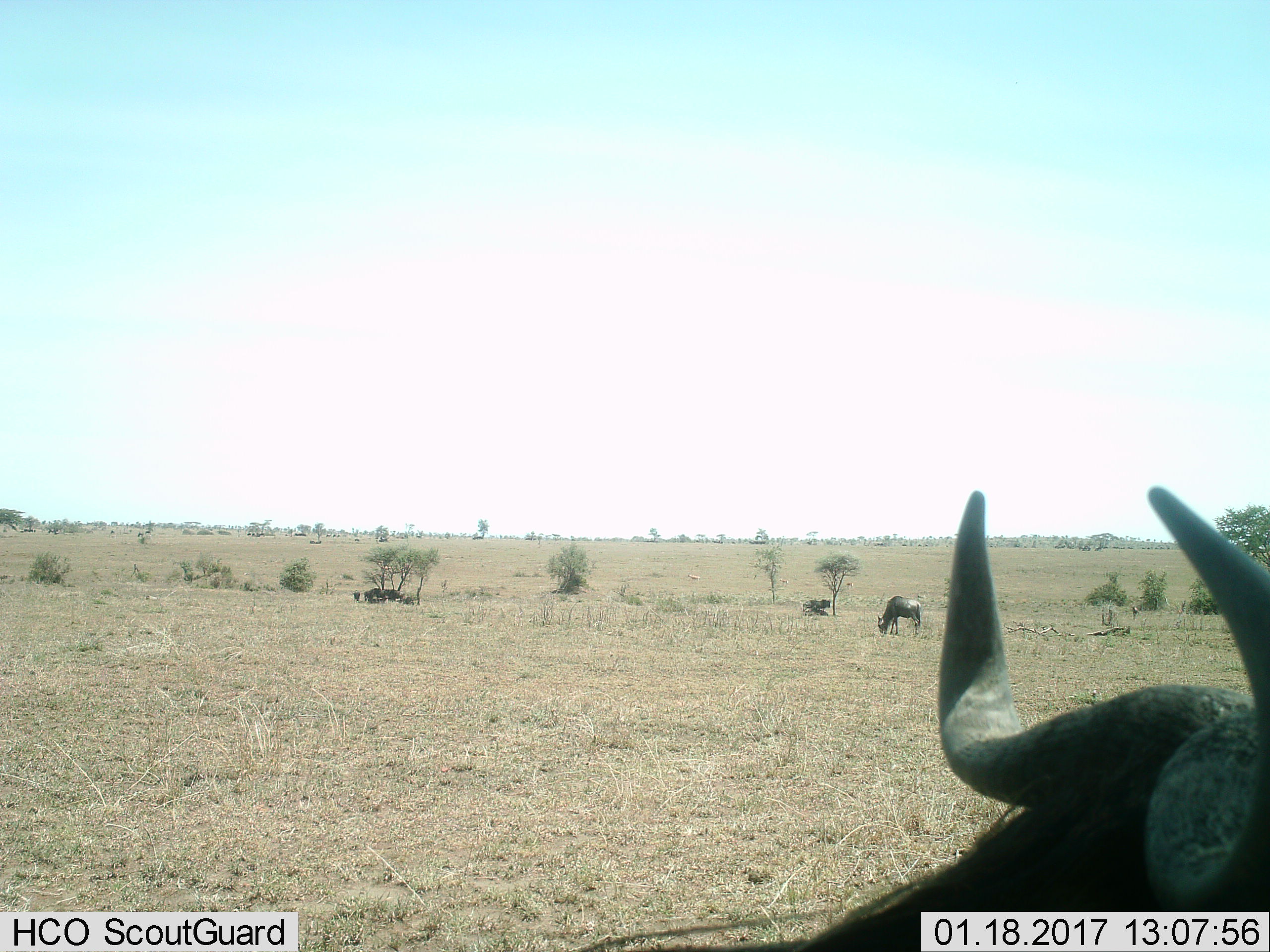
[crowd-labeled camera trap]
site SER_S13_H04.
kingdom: Animalia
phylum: Chordata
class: Mammalia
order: Artiodactyla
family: Bovidae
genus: Connochaetes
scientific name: Connochaetes taurinus taurinus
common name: blue wildebeest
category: wildebeestblue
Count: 10.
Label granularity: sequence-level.